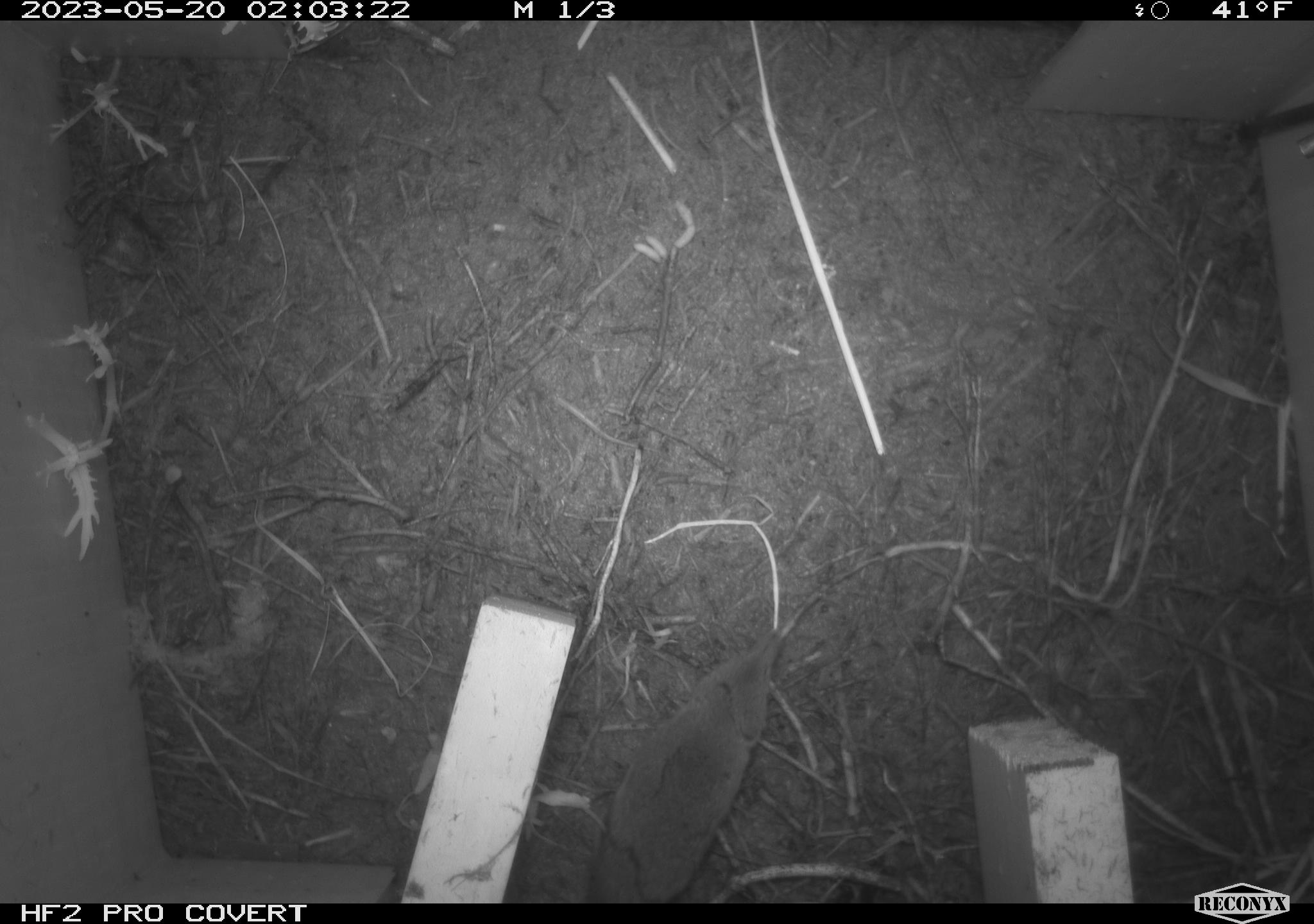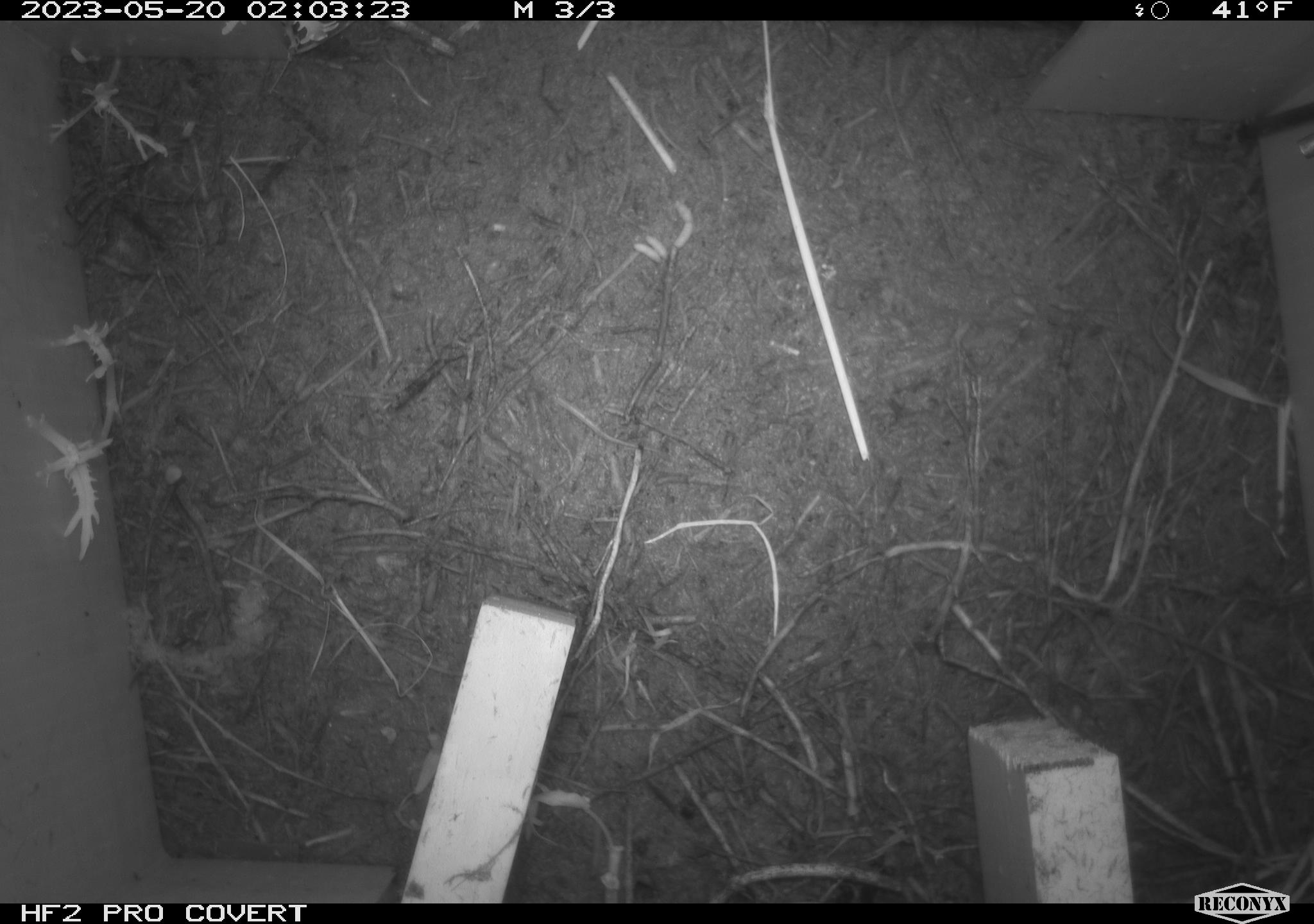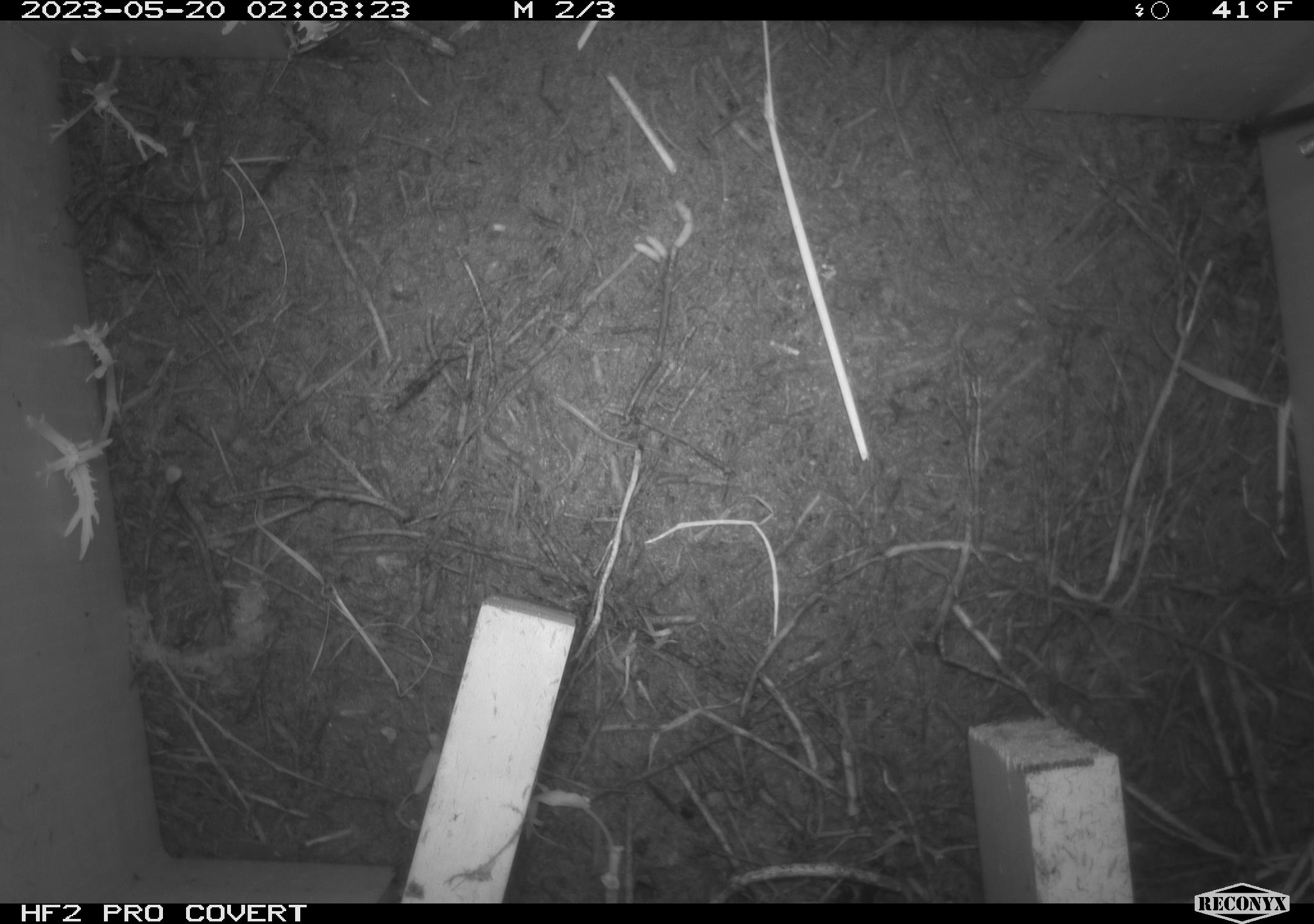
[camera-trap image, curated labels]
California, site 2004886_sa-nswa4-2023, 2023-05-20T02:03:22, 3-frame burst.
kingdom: Animalia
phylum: Chordata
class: Mammalia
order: Eulipotyphla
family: Soricidae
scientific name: Soricidae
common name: shrews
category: soricidae family